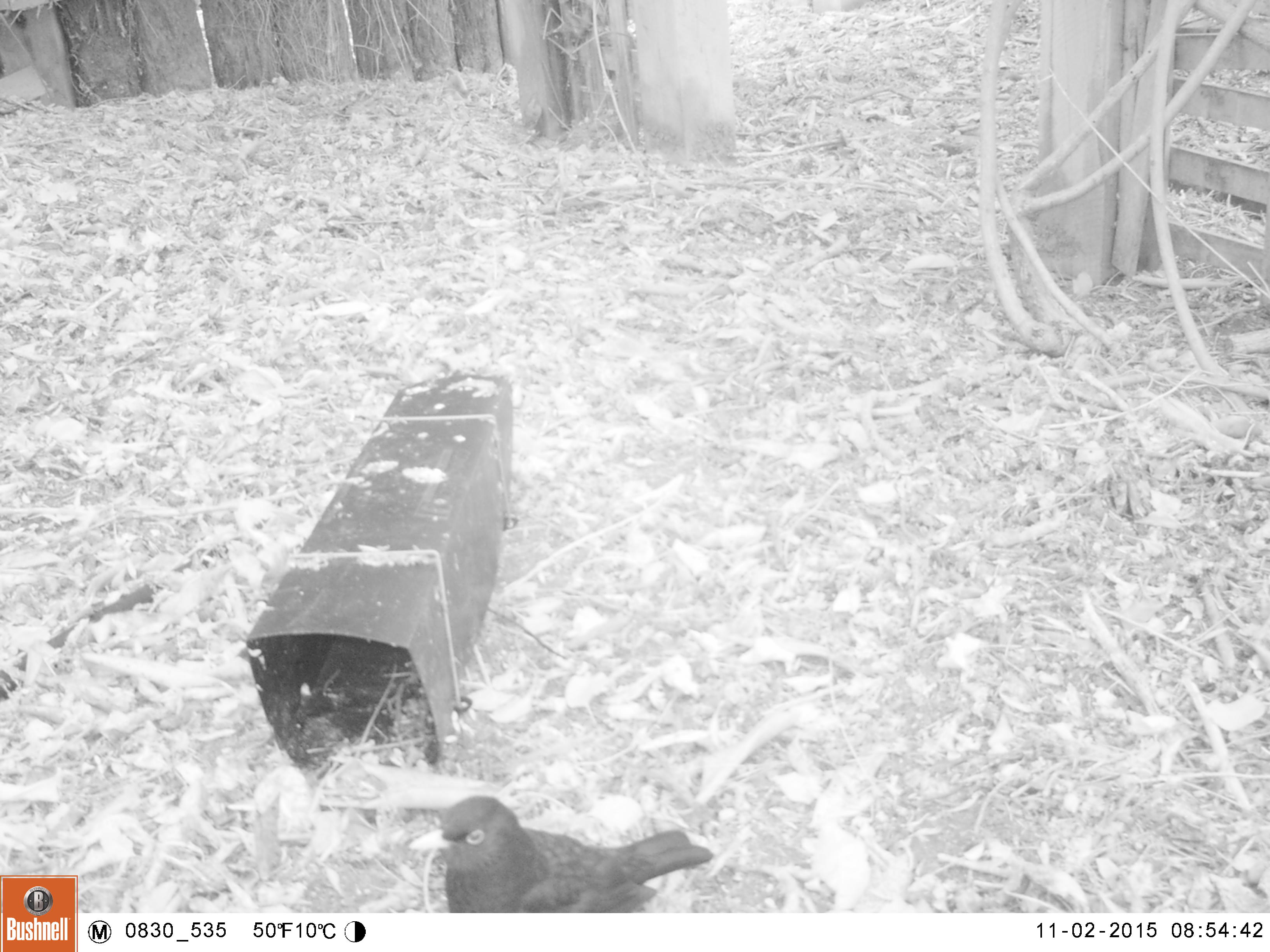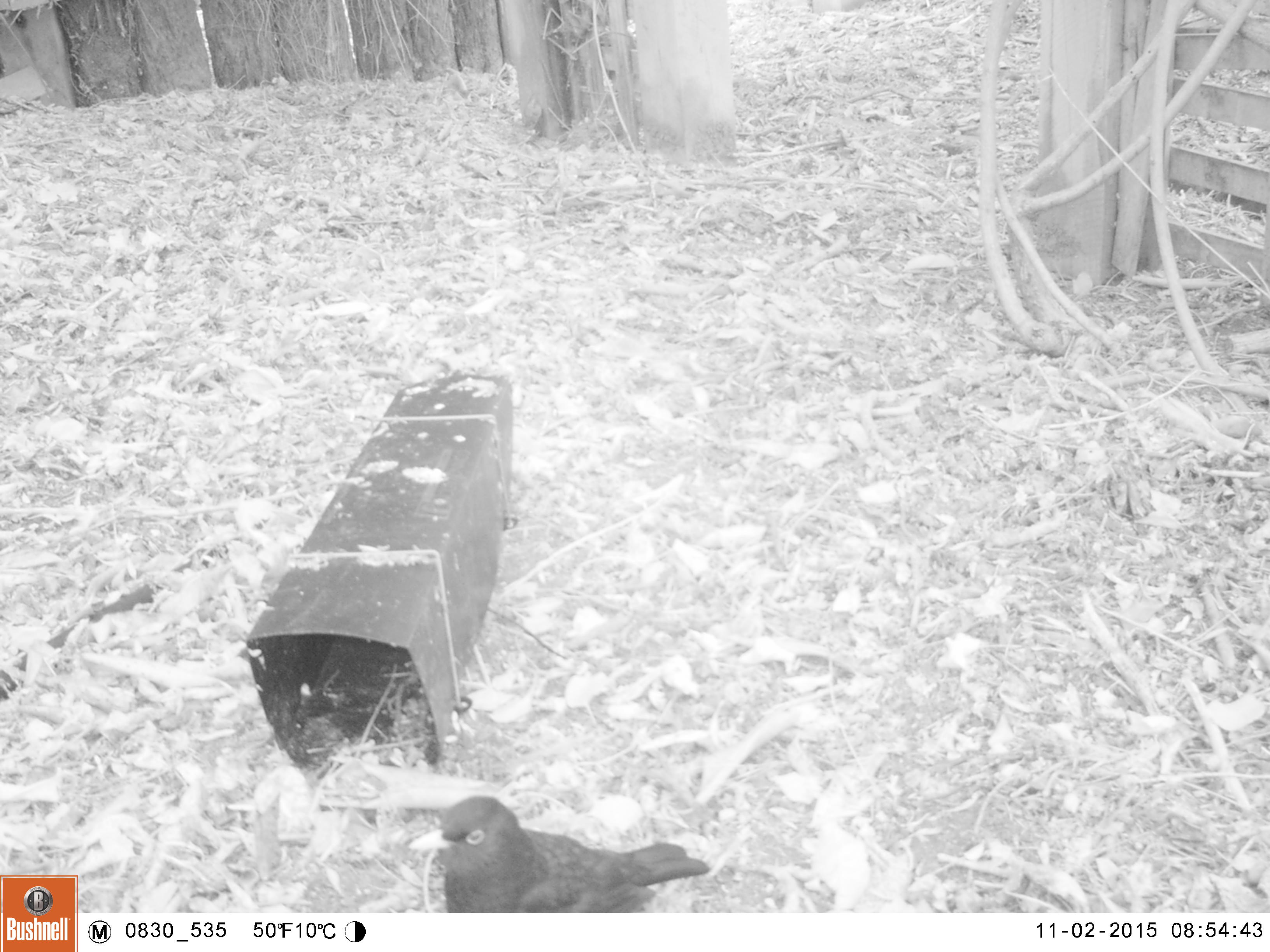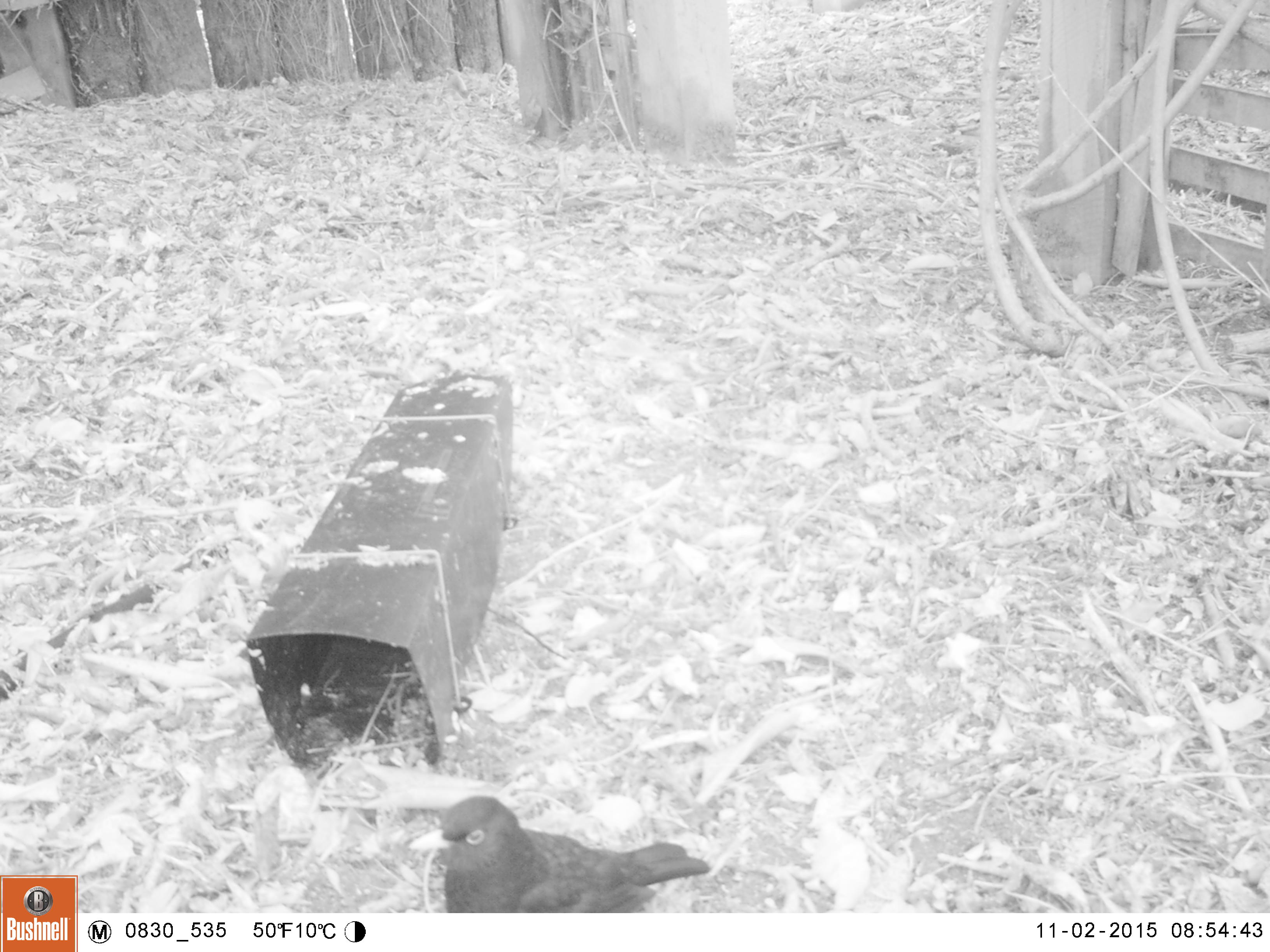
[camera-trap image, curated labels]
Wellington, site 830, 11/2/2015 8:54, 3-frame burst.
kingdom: Animalia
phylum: Chordata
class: Aves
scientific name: Aves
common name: bird